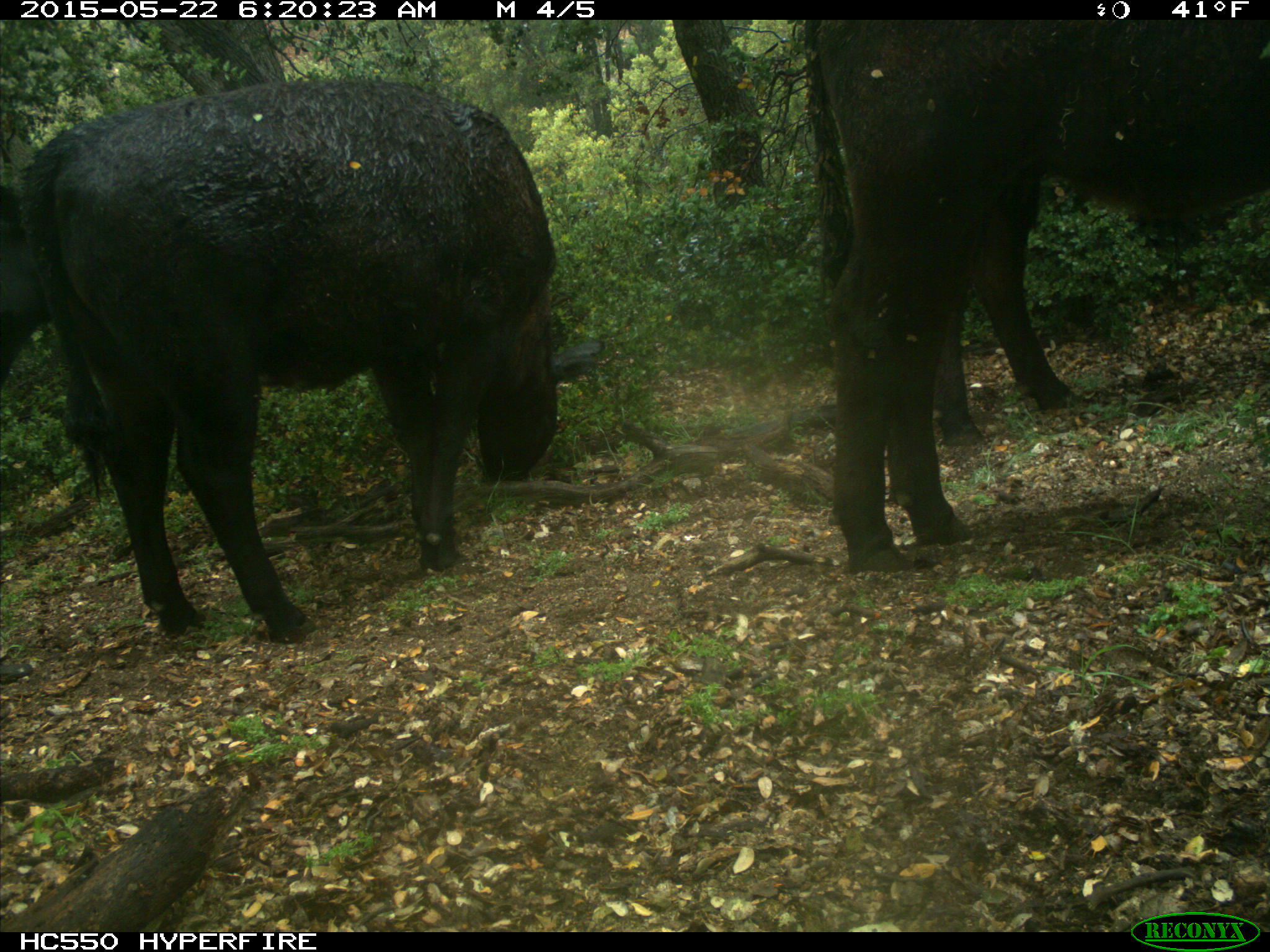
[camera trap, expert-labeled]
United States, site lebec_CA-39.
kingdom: Animalia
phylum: Chordata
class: Mammalia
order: Artiodactyla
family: Bovidae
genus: Bos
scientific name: Bos taurus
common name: domestic cow